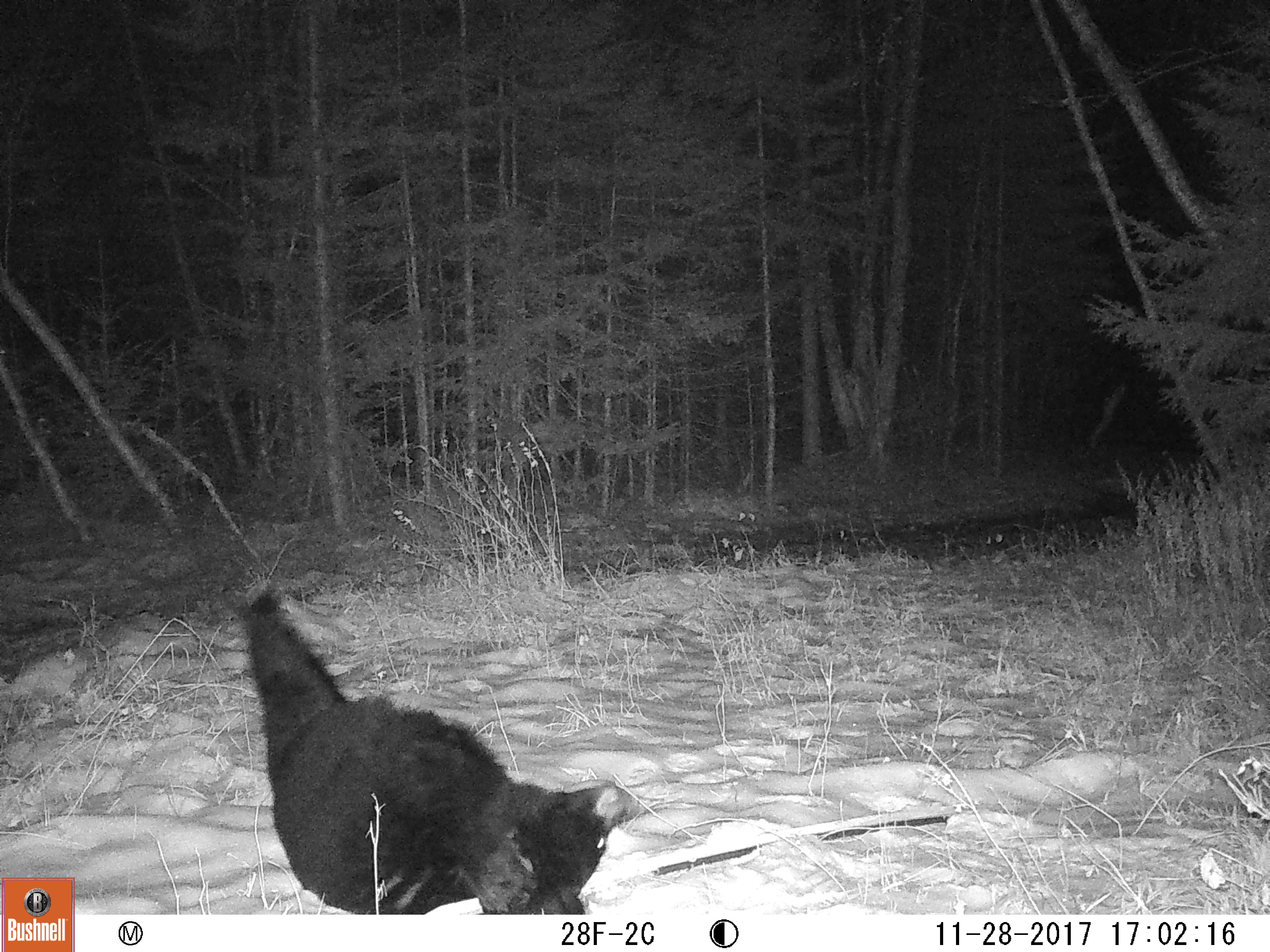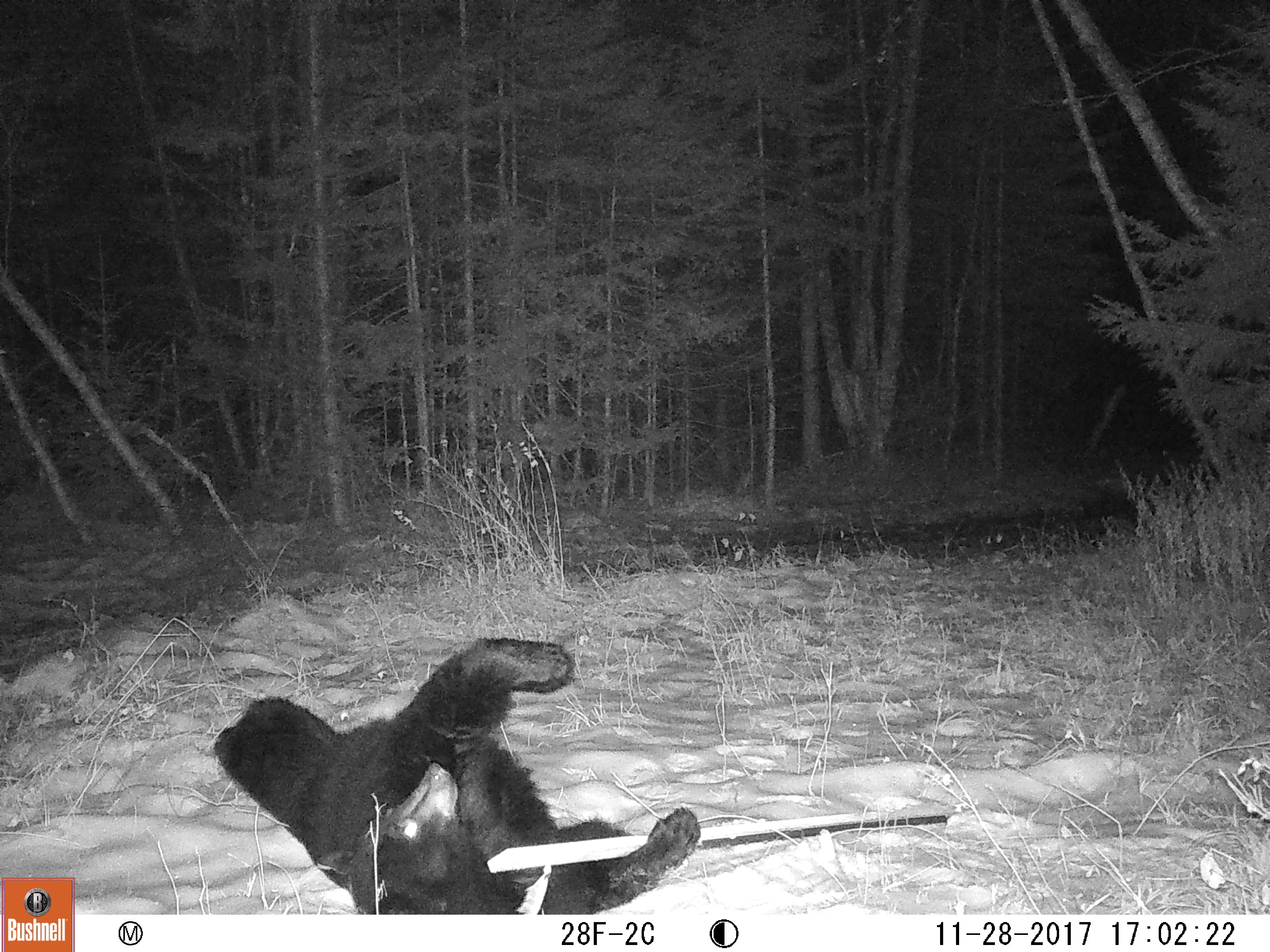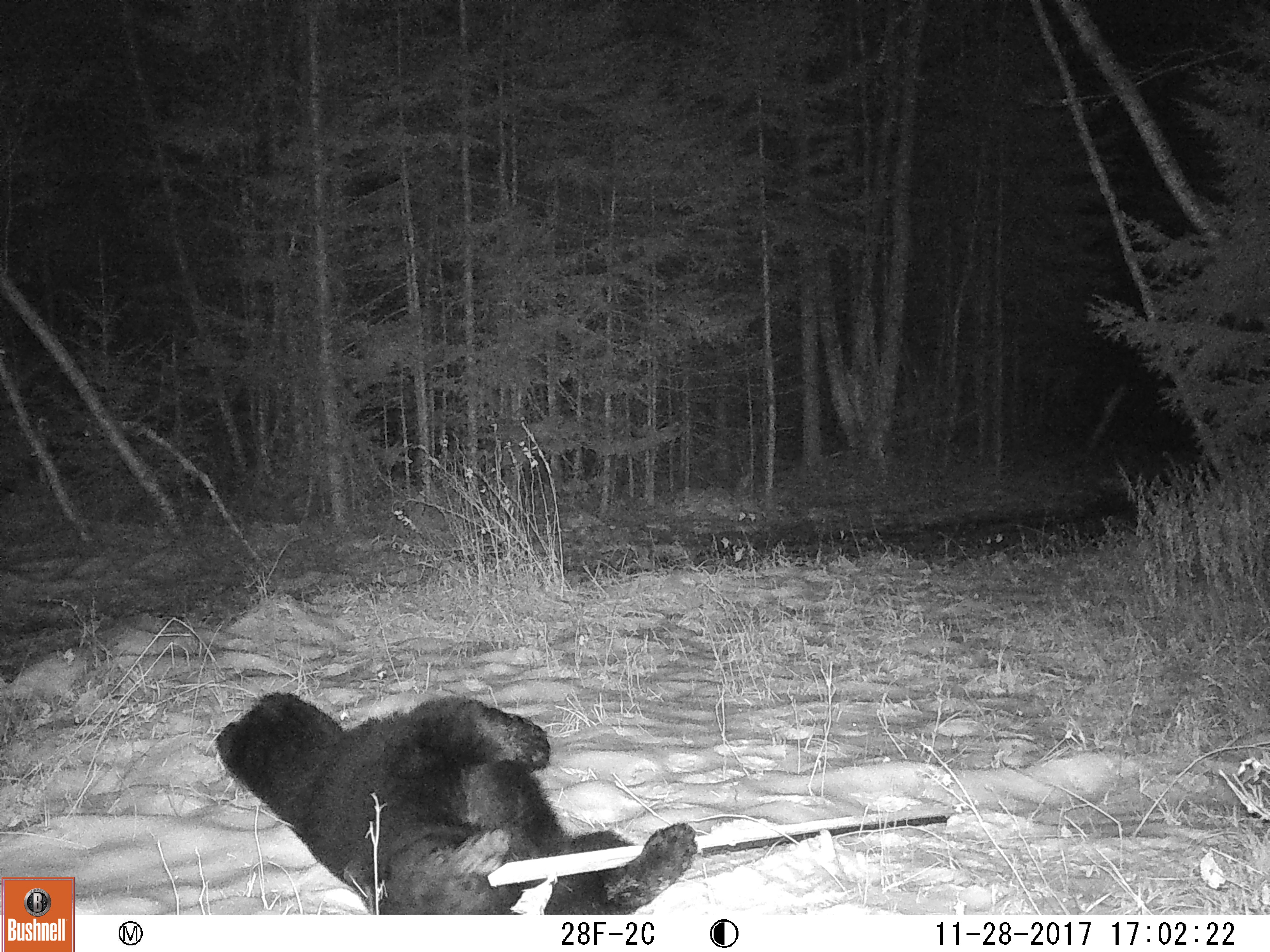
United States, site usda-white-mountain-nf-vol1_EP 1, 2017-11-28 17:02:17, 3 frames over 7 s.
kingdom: Animalia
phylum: Chordata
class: Mammalia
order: Carnivora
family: Ursidae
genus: Ursus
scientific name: Ursus americanus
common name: black bear